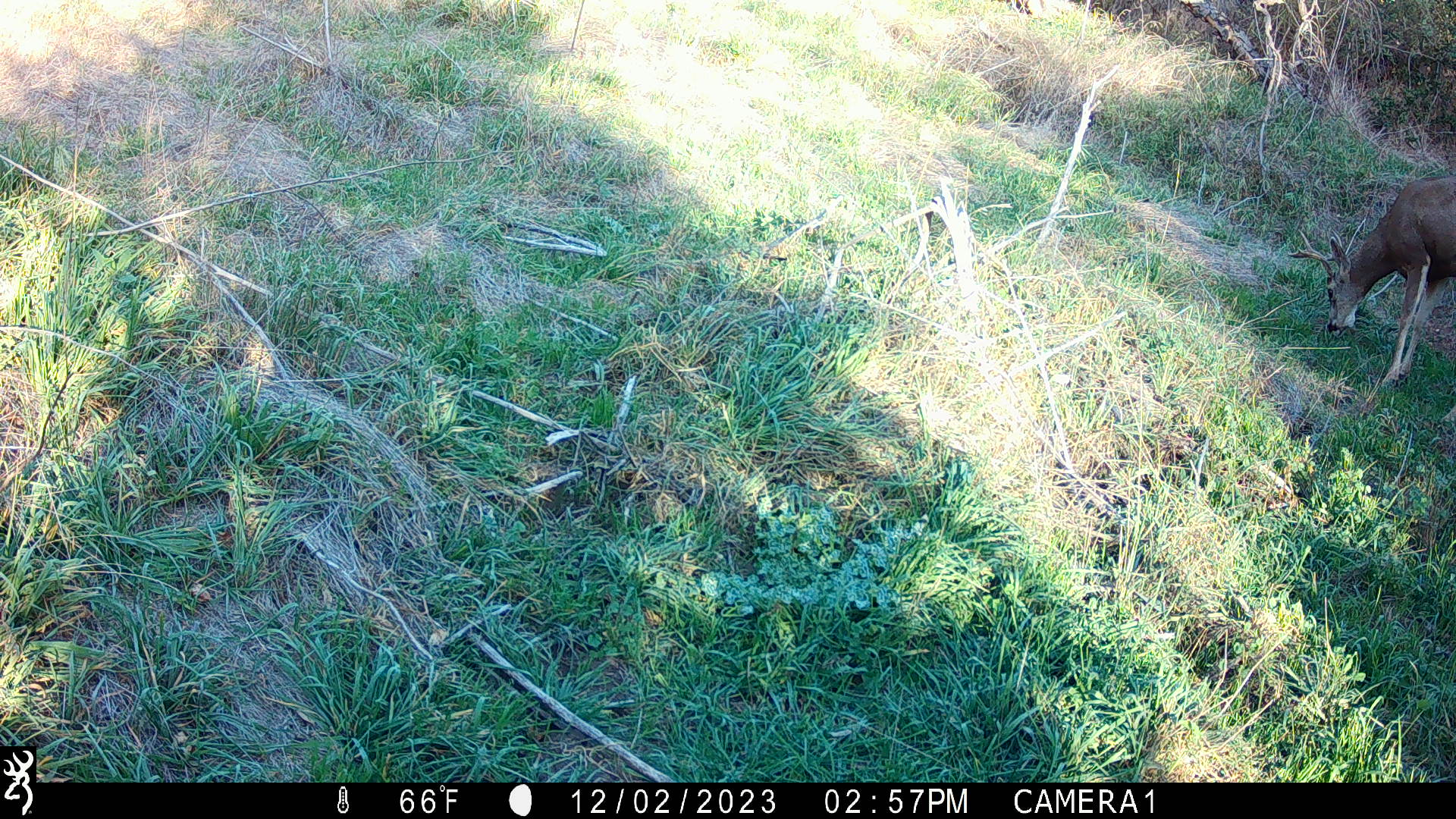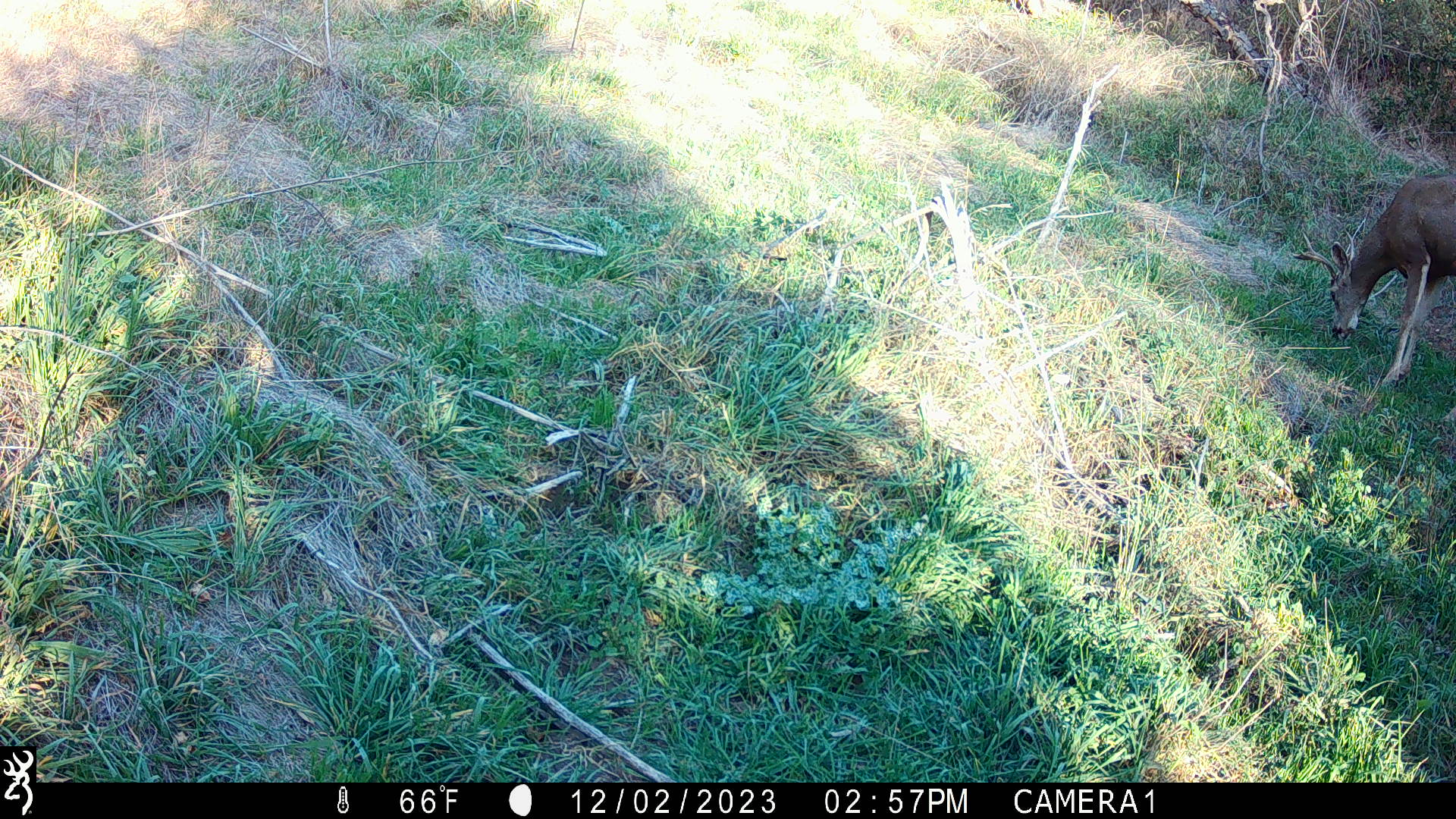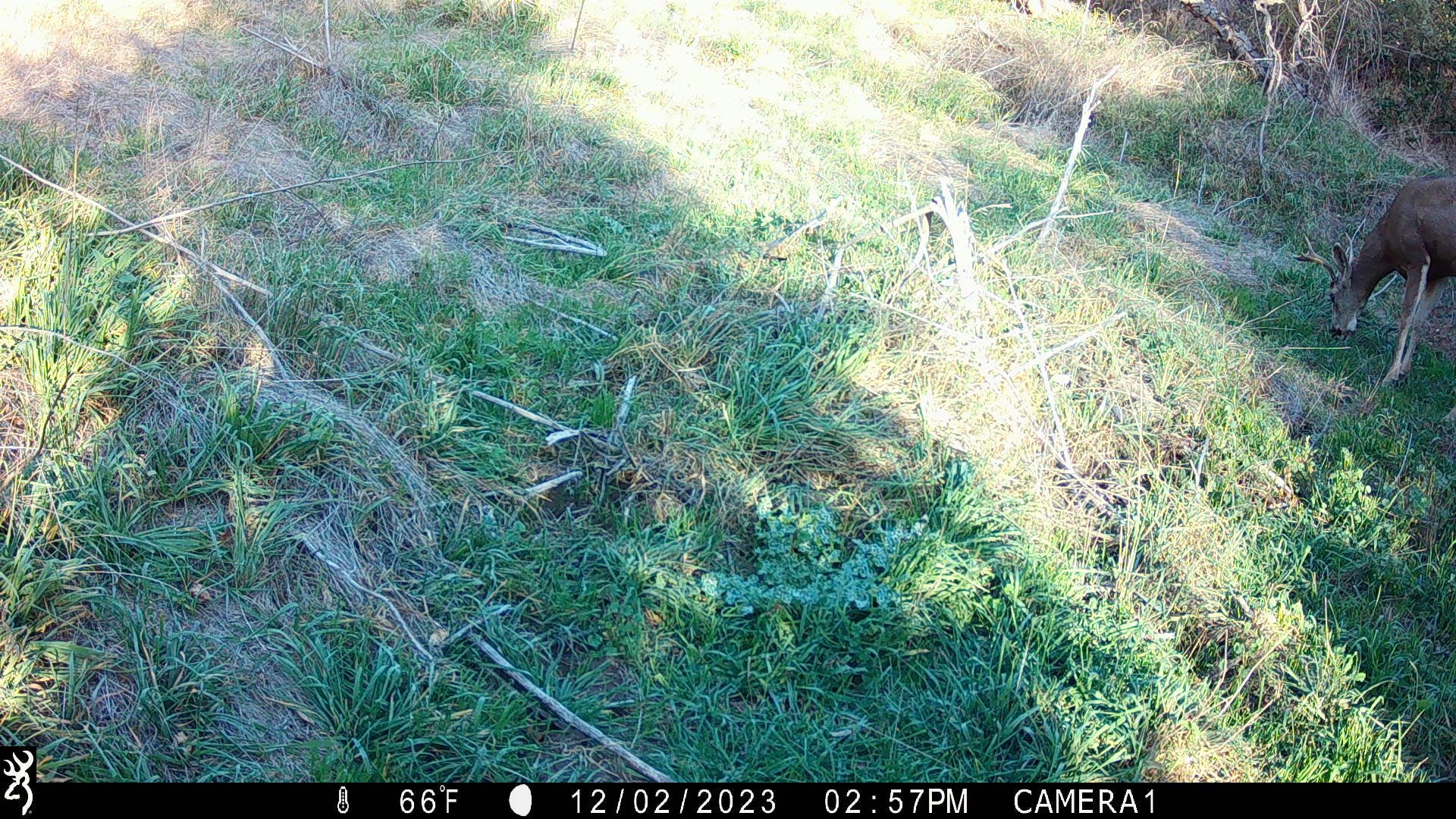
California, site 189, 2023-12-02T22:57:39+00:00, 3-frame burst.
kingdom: Animalia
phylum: Chordata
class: Mammalia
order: Artiodactyla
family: Cervidae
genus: Odocoileus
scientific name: Odocoileus hemionus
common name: mule deer